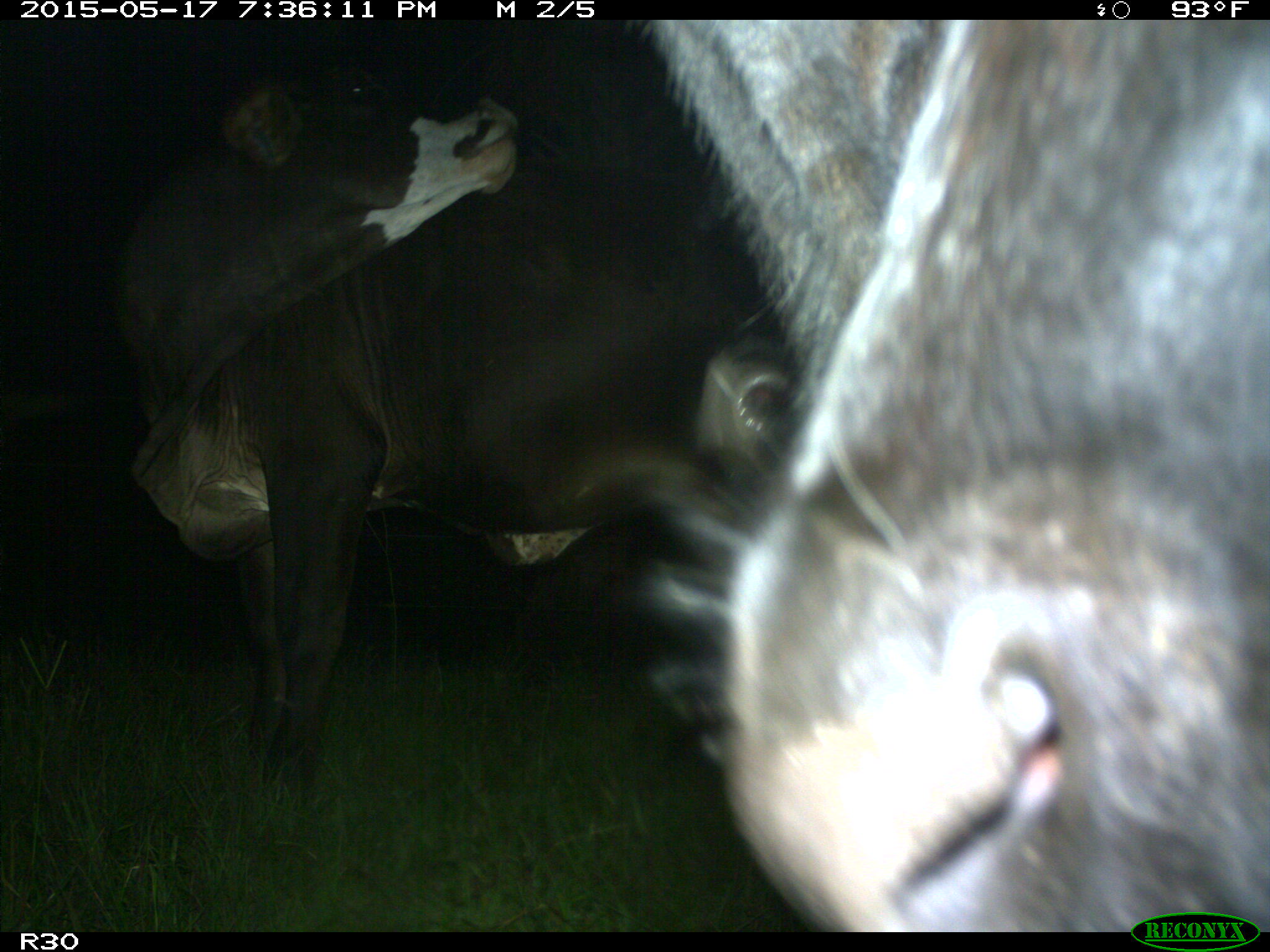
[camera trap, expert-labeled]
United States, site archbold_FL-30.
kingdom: Animalia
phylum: Chordata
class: Mammalia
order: Artiodactyla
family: Bovidae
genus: Bos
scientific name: Bos taurus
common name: domestic cow